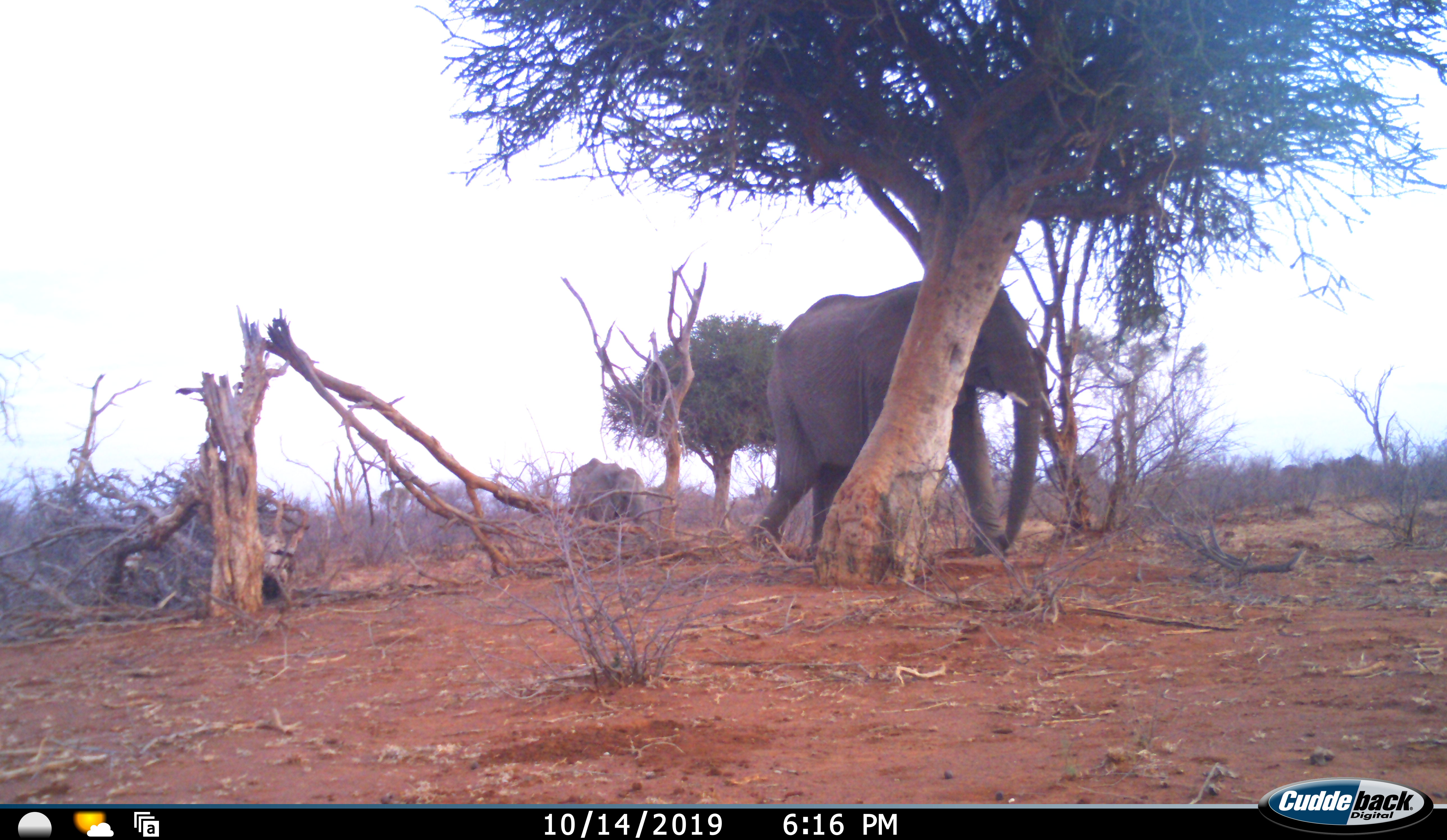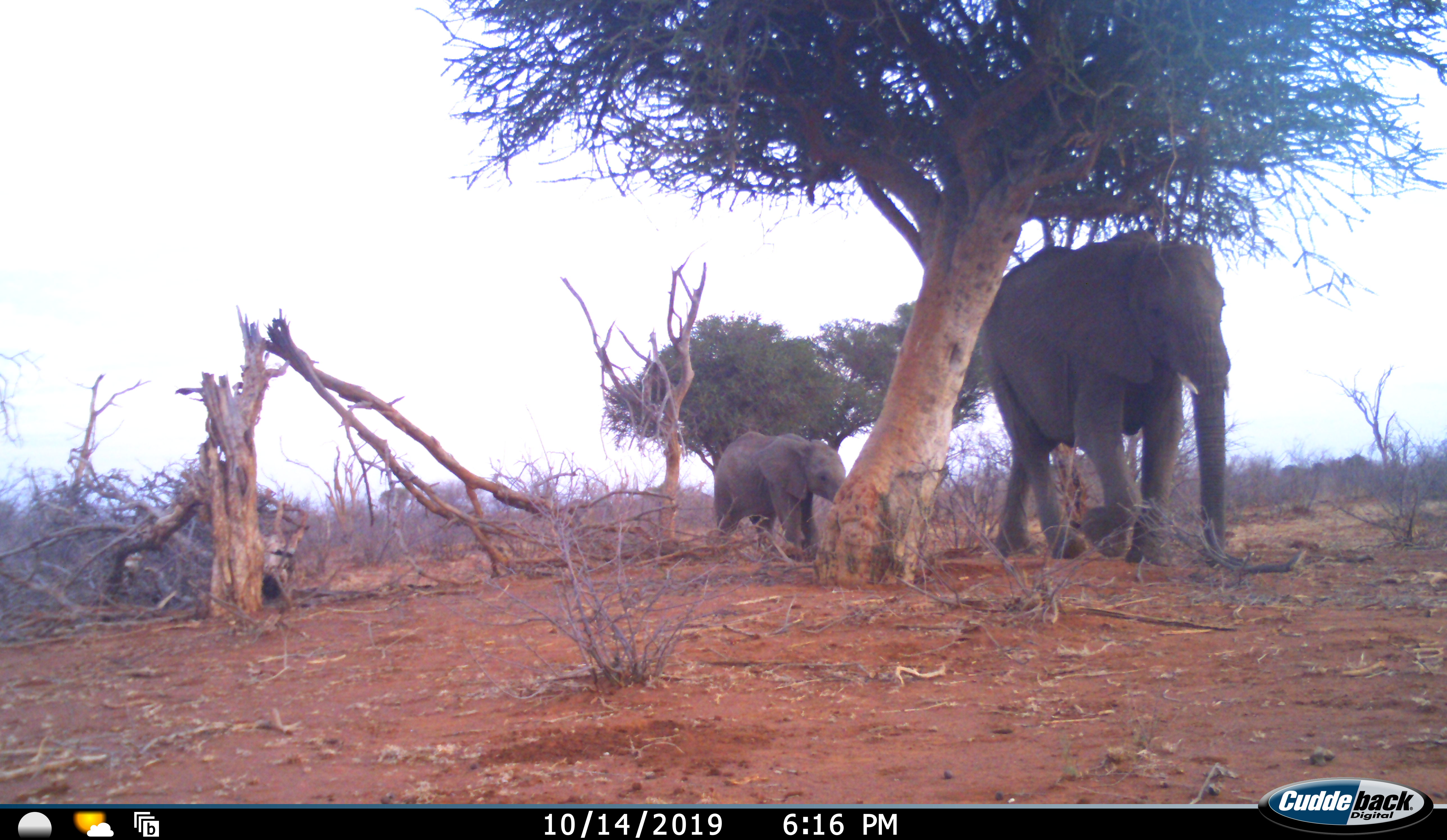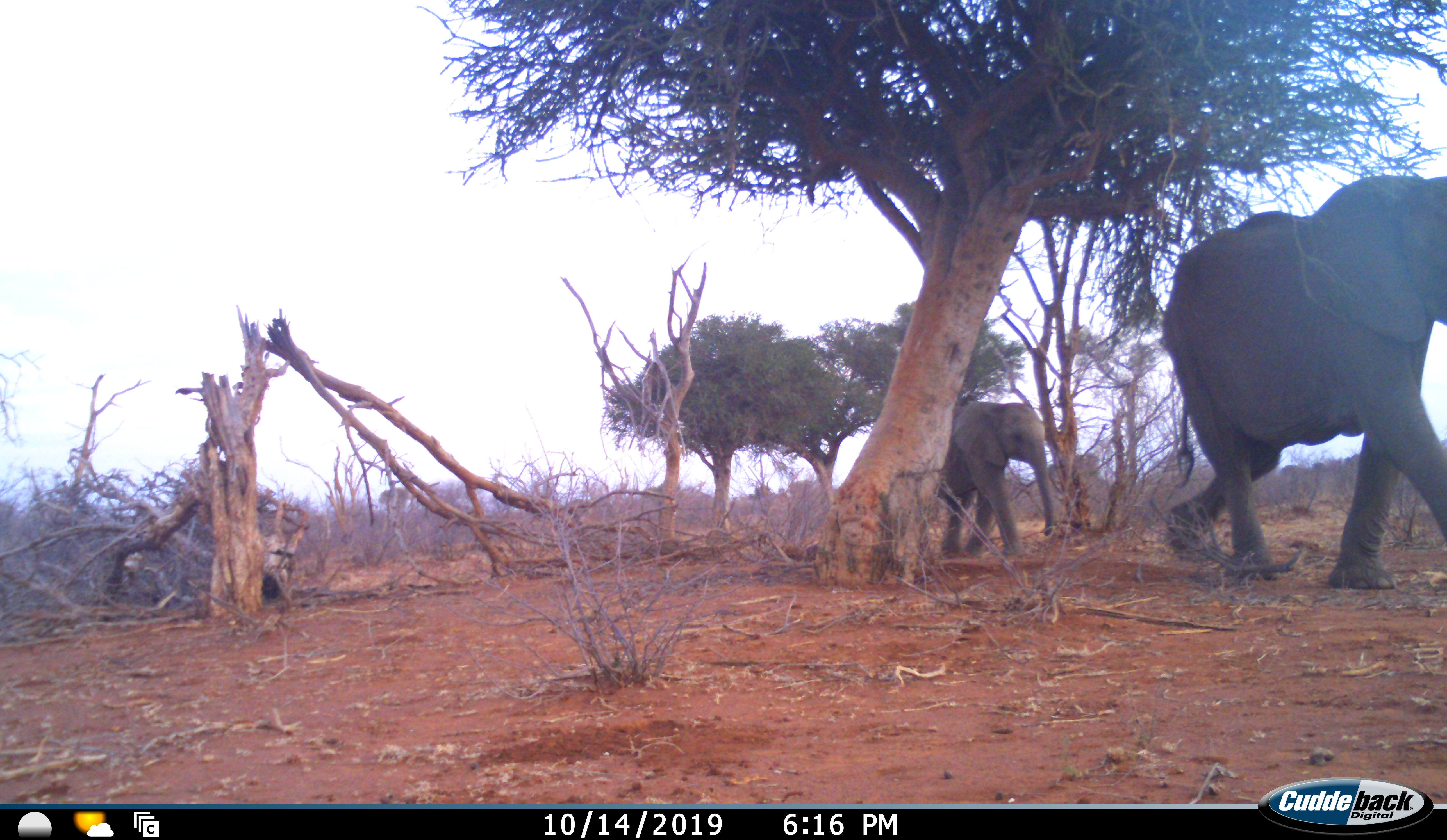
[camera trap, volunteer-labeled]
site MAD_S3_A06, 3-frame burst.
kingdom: Animalia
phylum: Chordata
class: Mammalia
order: Proboscidea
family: Elephantidae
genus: Loxodonta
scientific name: Loxodonta africana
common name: african bush elephant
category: elephant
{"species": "elephant (african bush elephant) (Loxodonta africana)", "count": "2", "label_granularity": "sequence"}